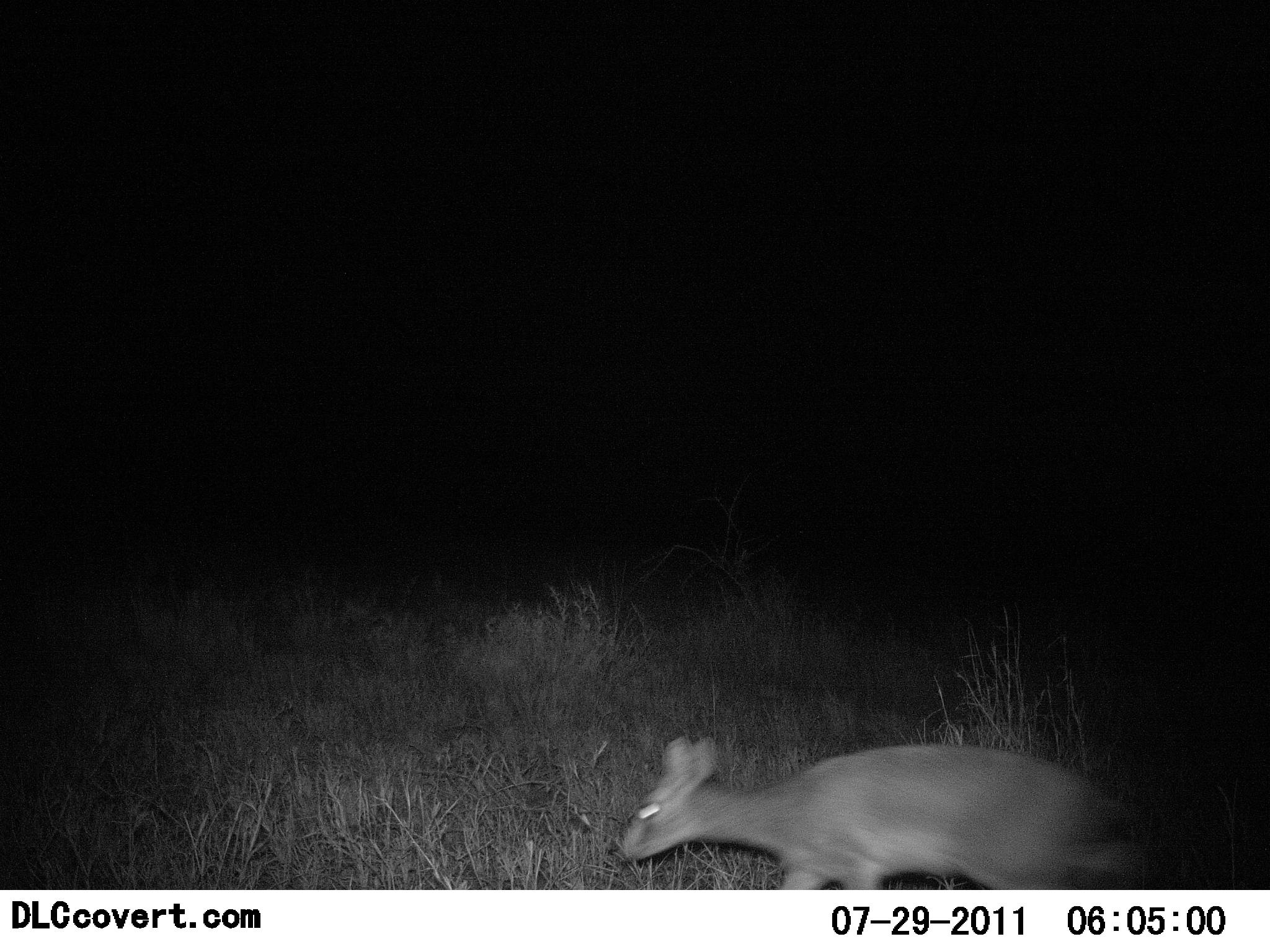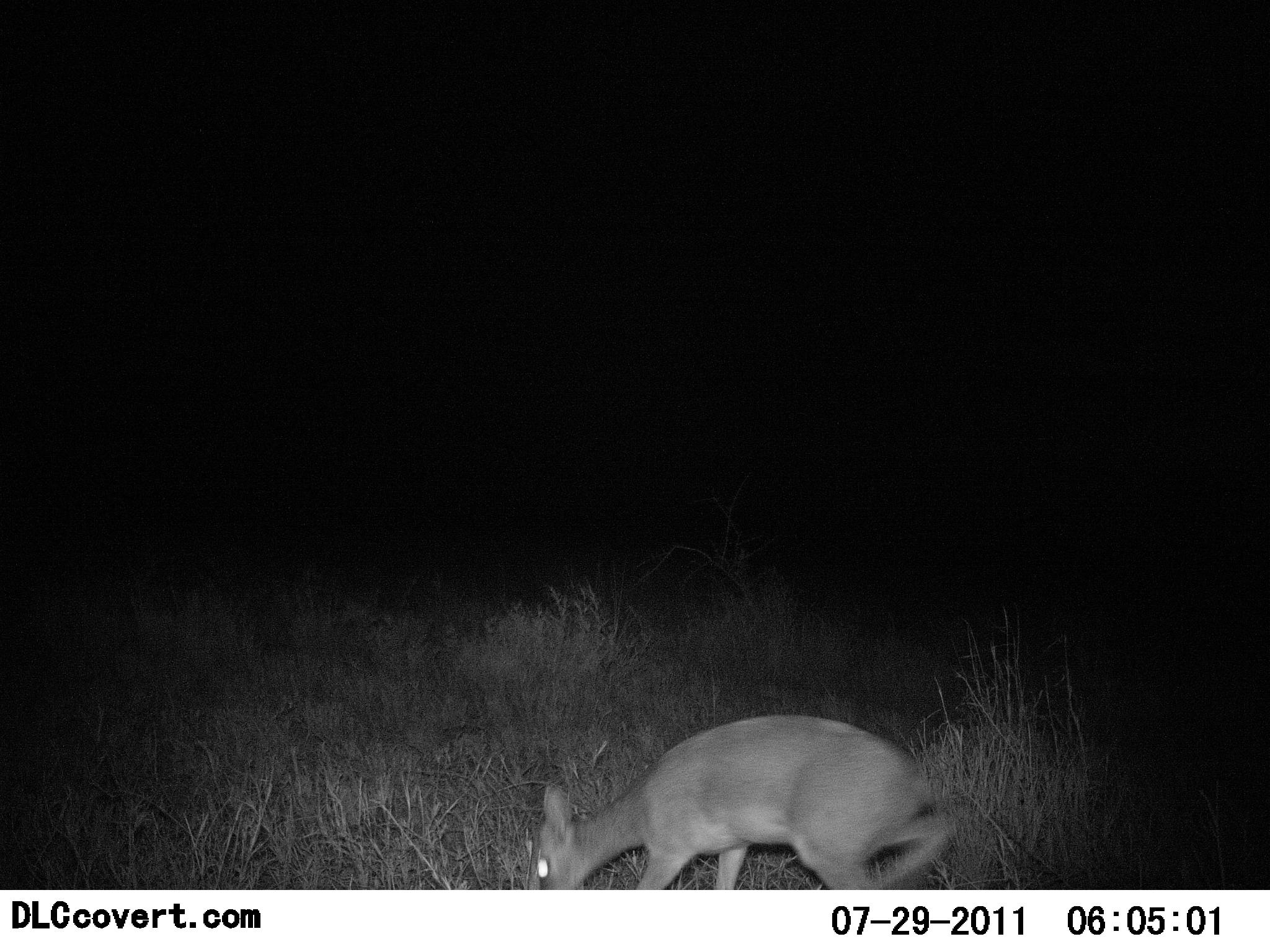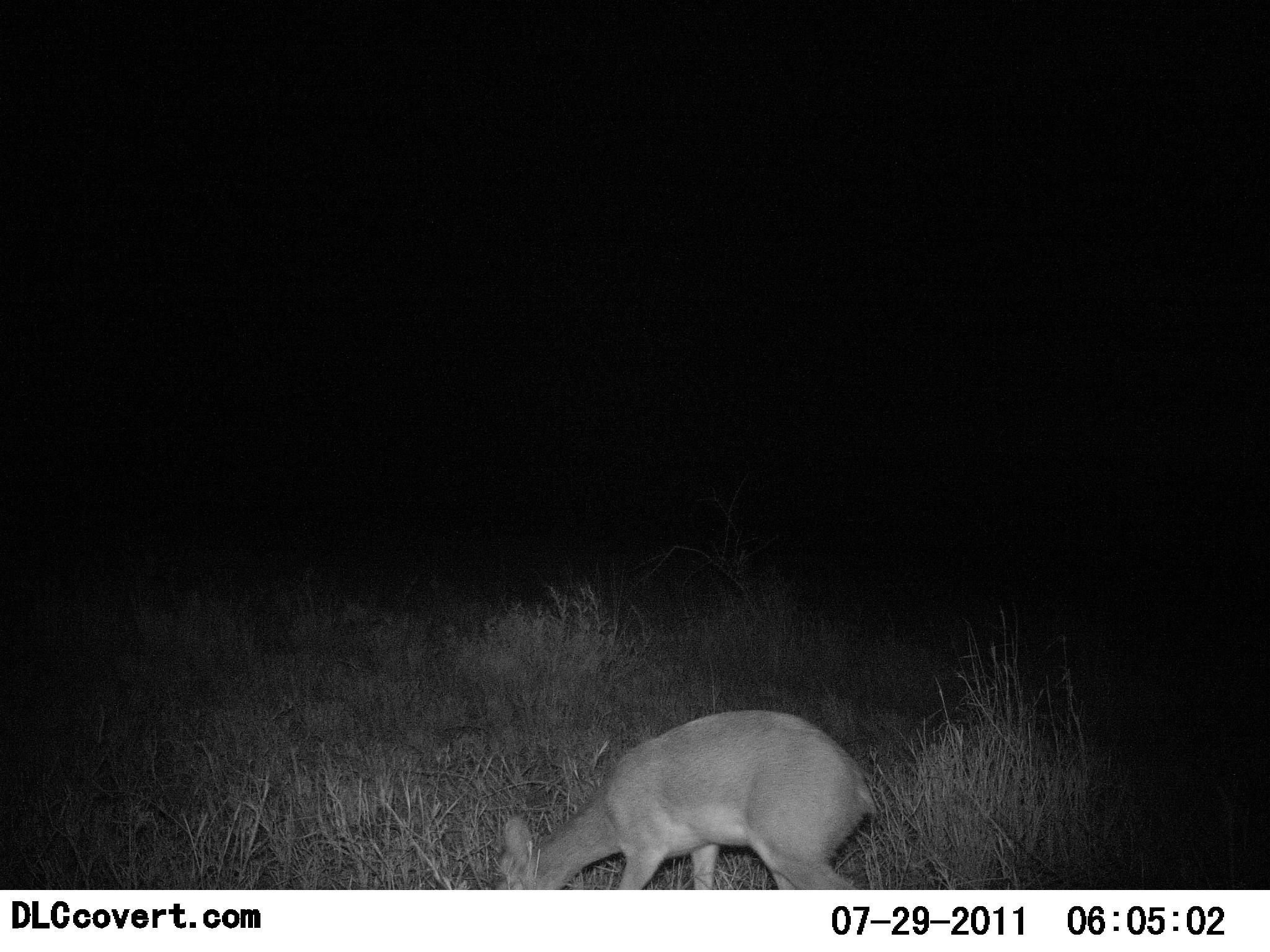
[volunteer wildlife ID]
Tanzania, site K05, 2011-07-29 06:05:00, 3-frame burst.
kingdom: Animalia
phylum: Chordata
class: Mammalia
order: Artiodactyla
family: Bovidae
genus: Madoqua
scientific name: Madoqua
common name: dikdik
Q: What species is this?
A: Dikdik (Madoqua).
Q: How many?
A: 1.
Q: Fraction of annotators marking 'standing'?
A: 0%.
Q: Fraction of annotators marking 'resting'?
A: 0%.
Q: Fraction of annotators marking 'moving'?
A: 60%.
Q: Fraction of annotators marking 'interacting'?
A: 0%.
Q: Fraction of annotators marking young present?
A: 0%.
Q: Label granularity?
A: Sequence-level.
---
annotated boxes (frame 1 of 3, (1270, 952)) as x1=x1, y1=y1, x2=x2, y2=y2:
animal: x1=617, y1=738, x2=1136, y2=878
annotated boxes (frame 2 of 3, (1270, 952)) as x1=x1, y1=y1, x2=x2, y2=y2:
animal: x1=527, y1=712, x2=954, y2=890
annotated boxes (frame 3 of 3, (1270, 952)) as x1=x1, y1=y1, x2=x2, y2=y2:
animal: x1=501, y1=708, x2=876, y2=891